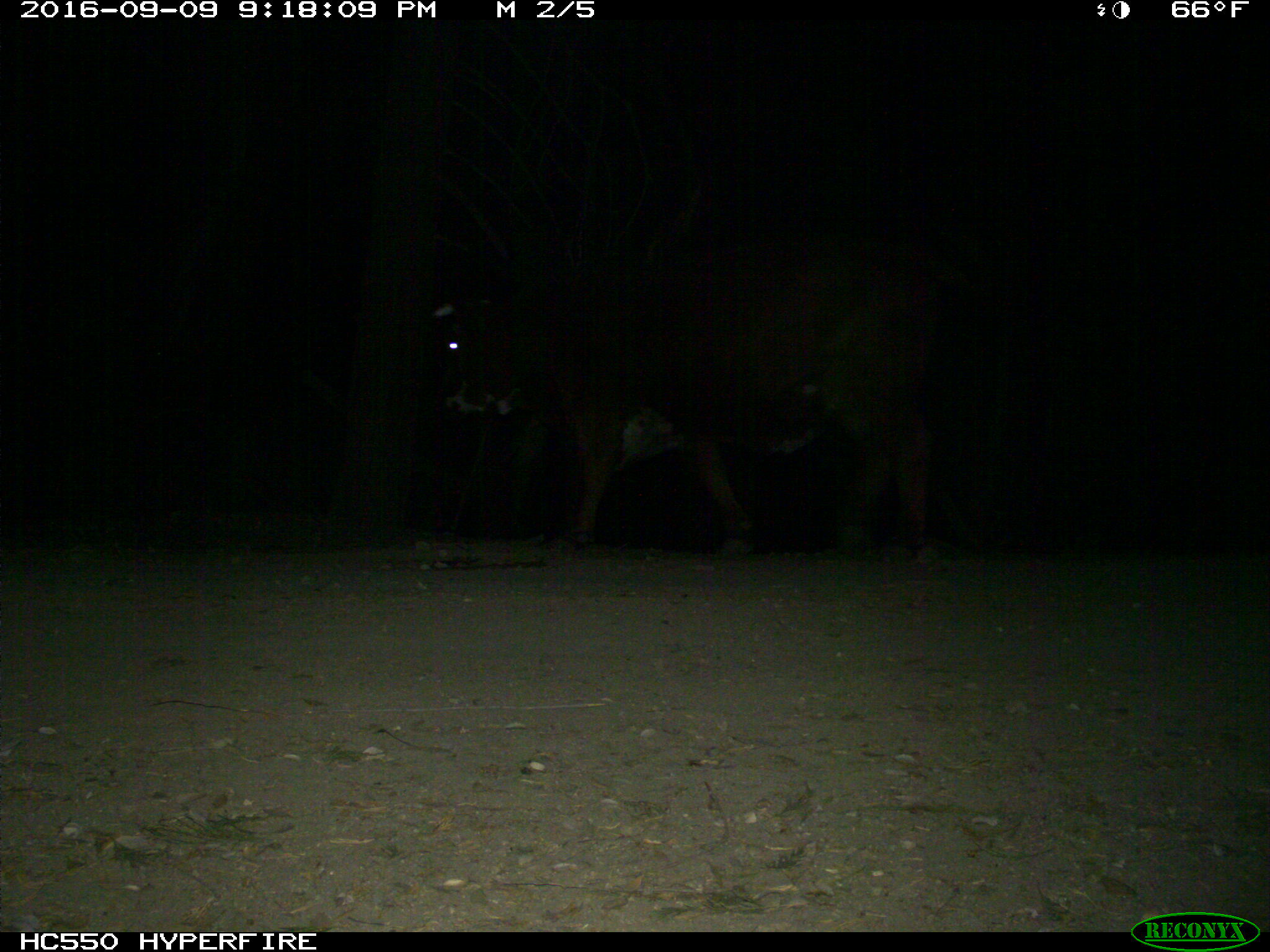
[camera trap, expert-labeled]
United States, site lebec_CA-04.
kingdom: Animalia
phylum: Chordata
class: Mammalia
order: Artiodactyla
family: Bovidae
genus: Bos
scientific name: Bos taurus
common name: domestic cow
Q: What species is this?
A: Bos taurus (domestic cow).